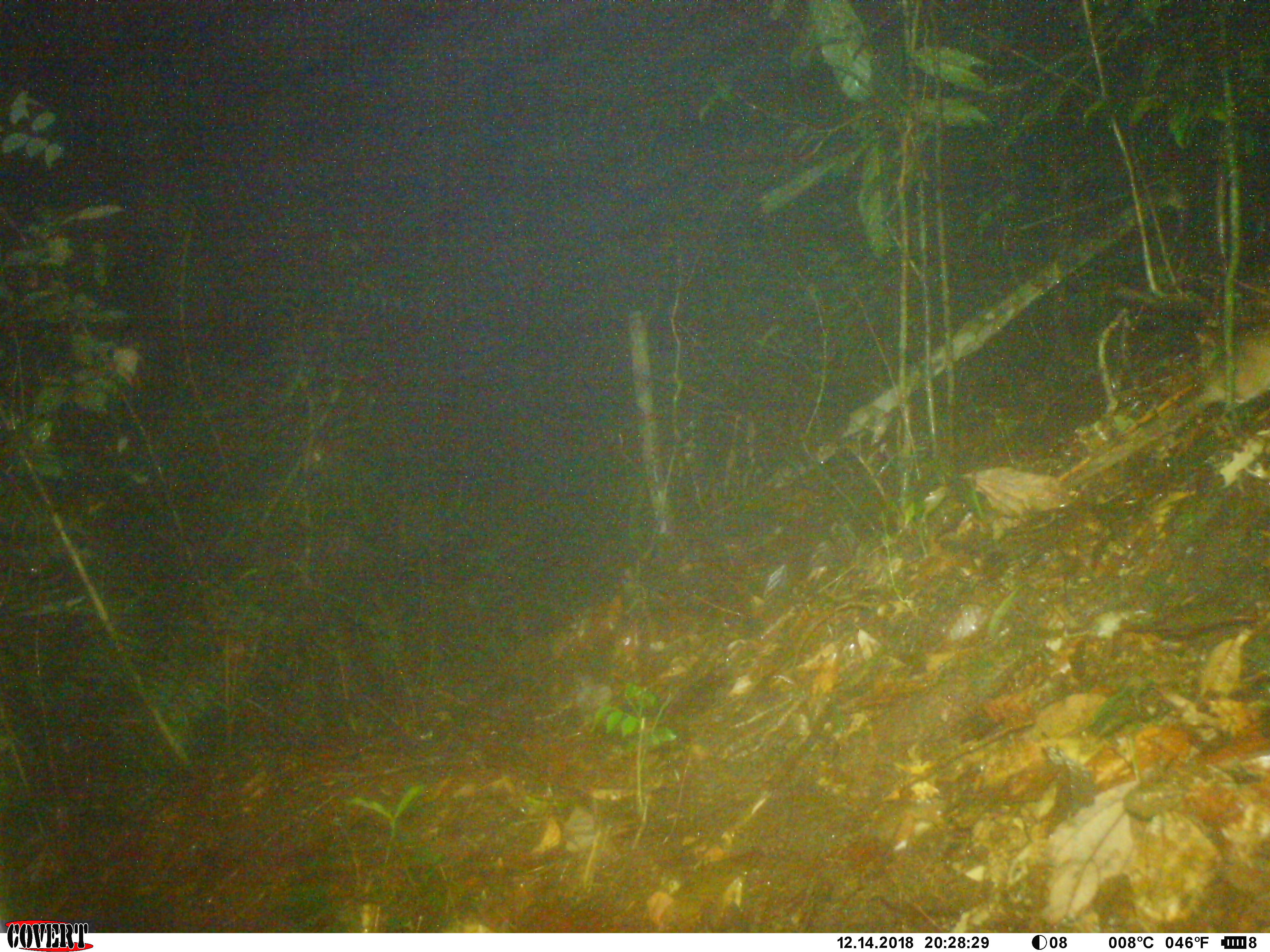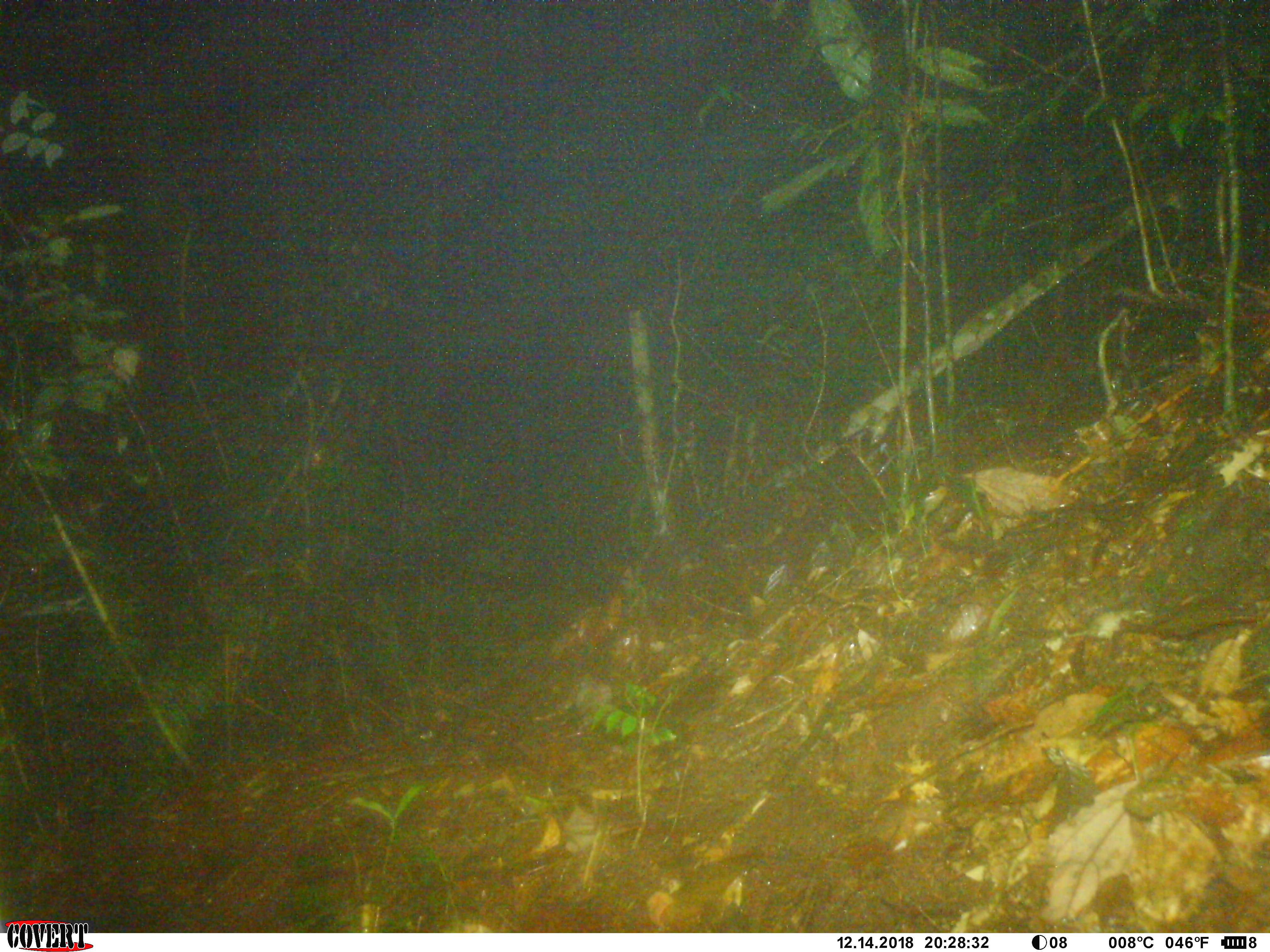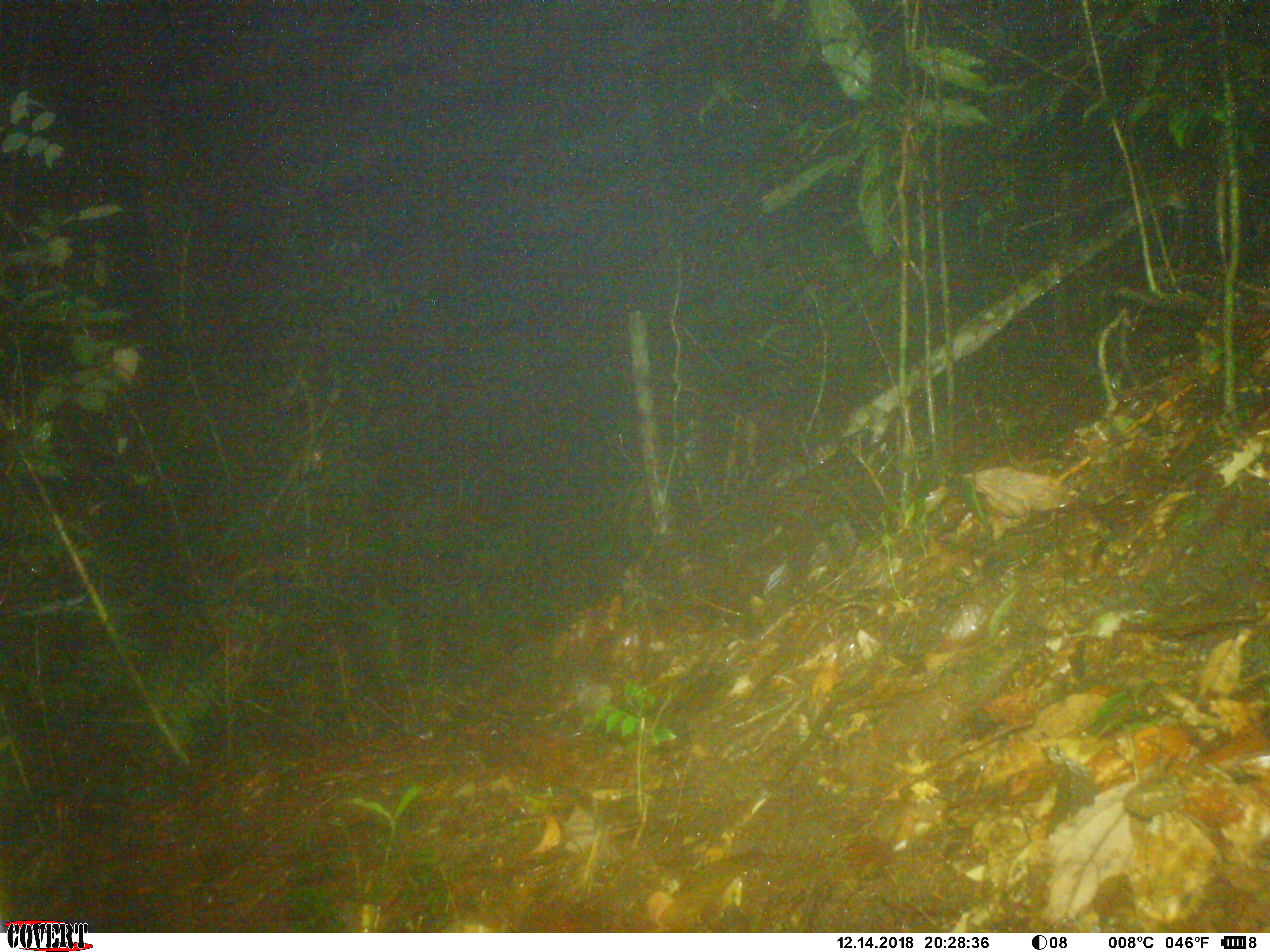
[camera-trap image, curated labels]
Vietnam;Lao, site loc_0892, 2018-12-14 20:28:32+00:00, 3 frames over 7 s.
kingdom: Animalia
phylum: Chordata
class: Mammalia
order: Rodentia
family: Muridae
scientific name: Muridae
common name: old-world mice and rats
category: unidentified murid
Unidentified murid (old-world mice and rats) (Muridae). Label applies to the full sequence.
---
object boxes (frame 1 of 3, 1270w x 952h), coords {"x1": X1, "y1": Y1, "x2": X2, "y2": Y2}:
unidentified murid: {"x1": 1059, "y1": 314, "x2": 1269, "y2": 490}